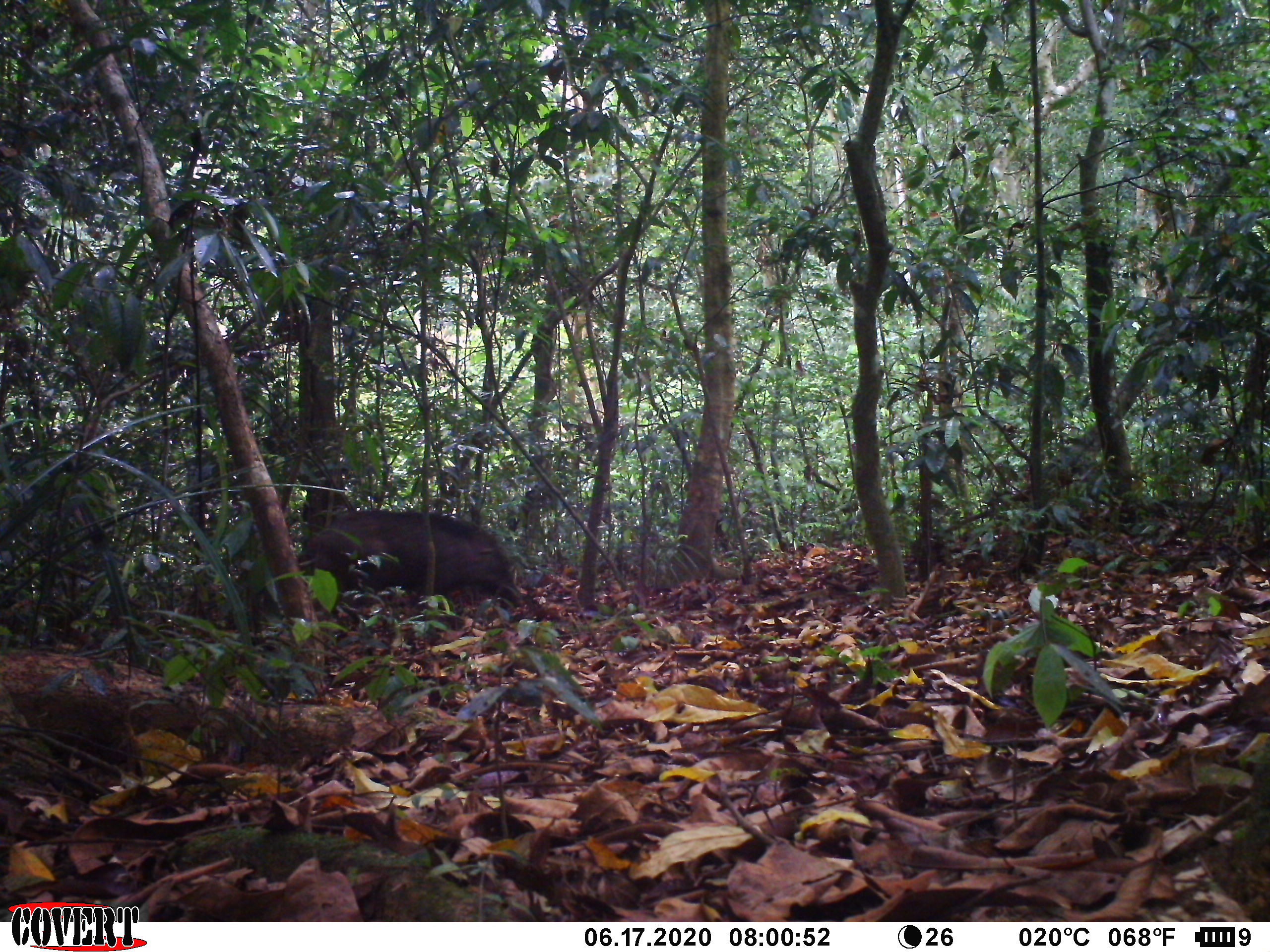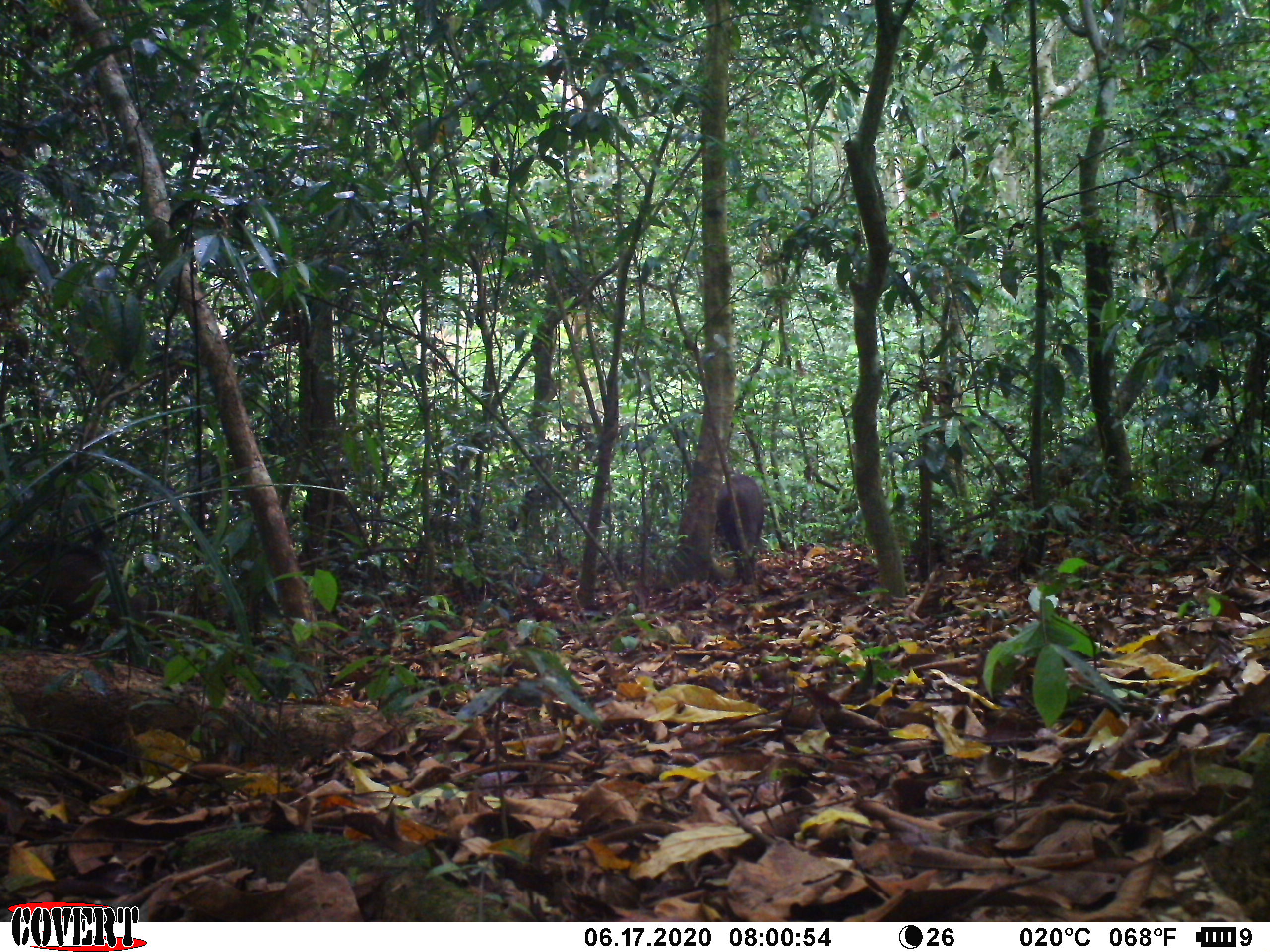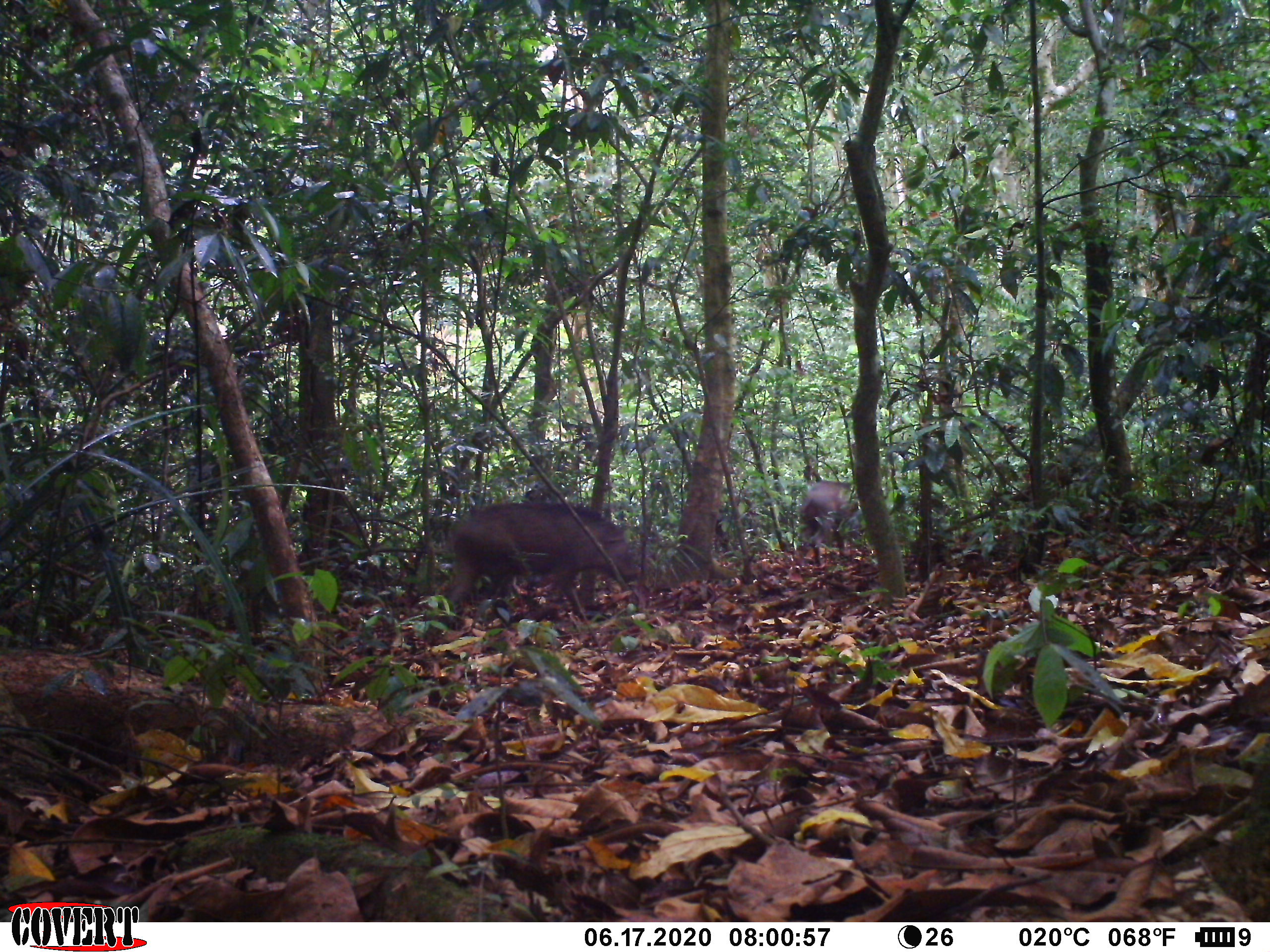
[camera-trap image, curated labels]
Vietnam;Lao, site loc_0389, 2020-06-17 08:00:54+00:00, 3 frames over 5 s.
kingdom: Animalia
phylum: Chordata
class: Mammalia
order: Artiodactyla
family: Suidae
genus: Sus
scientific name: Sus scrofa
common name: eurasian wild pig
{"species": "eurasian wild pig (Sus scrofa)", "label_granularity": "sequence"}